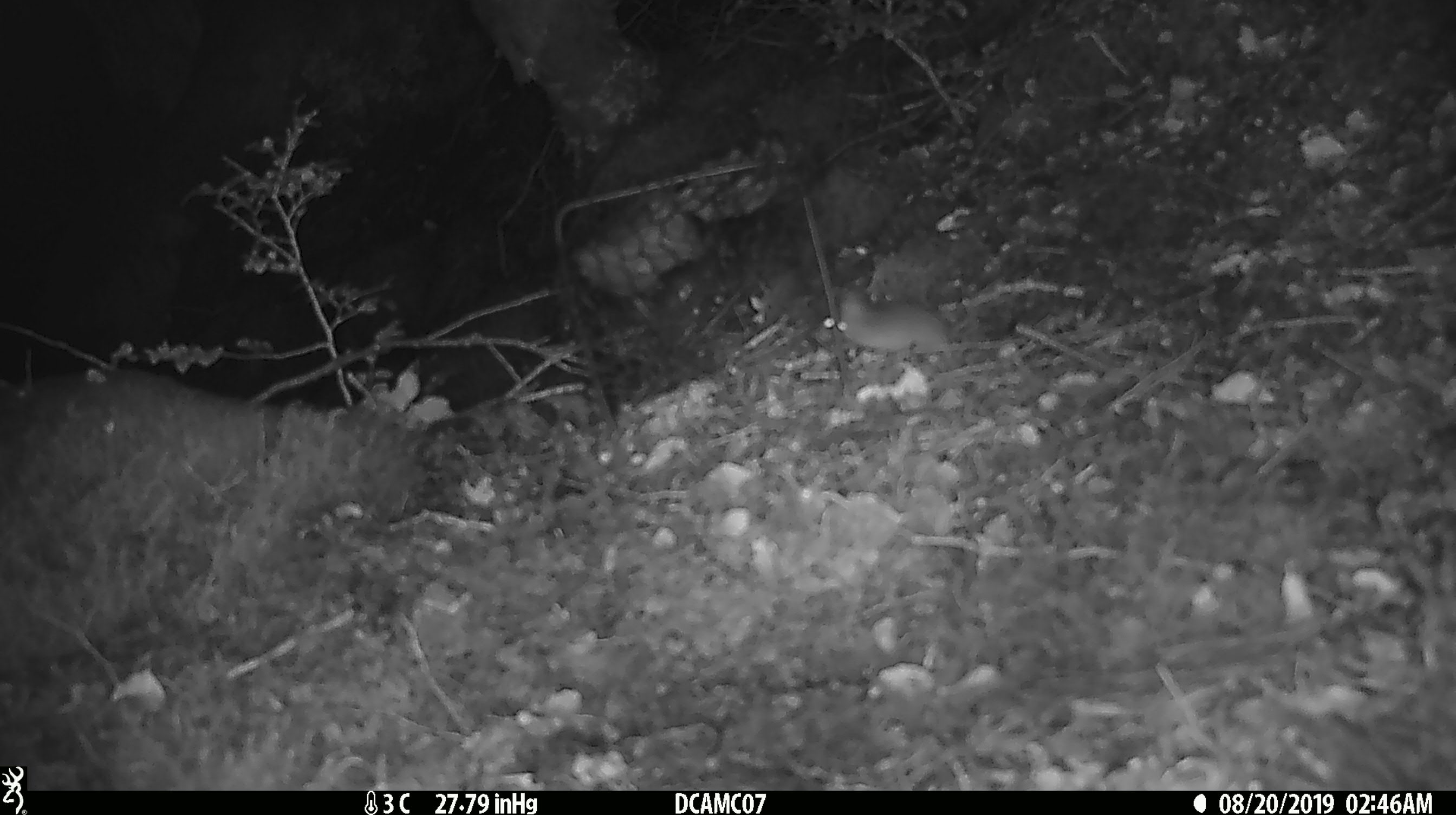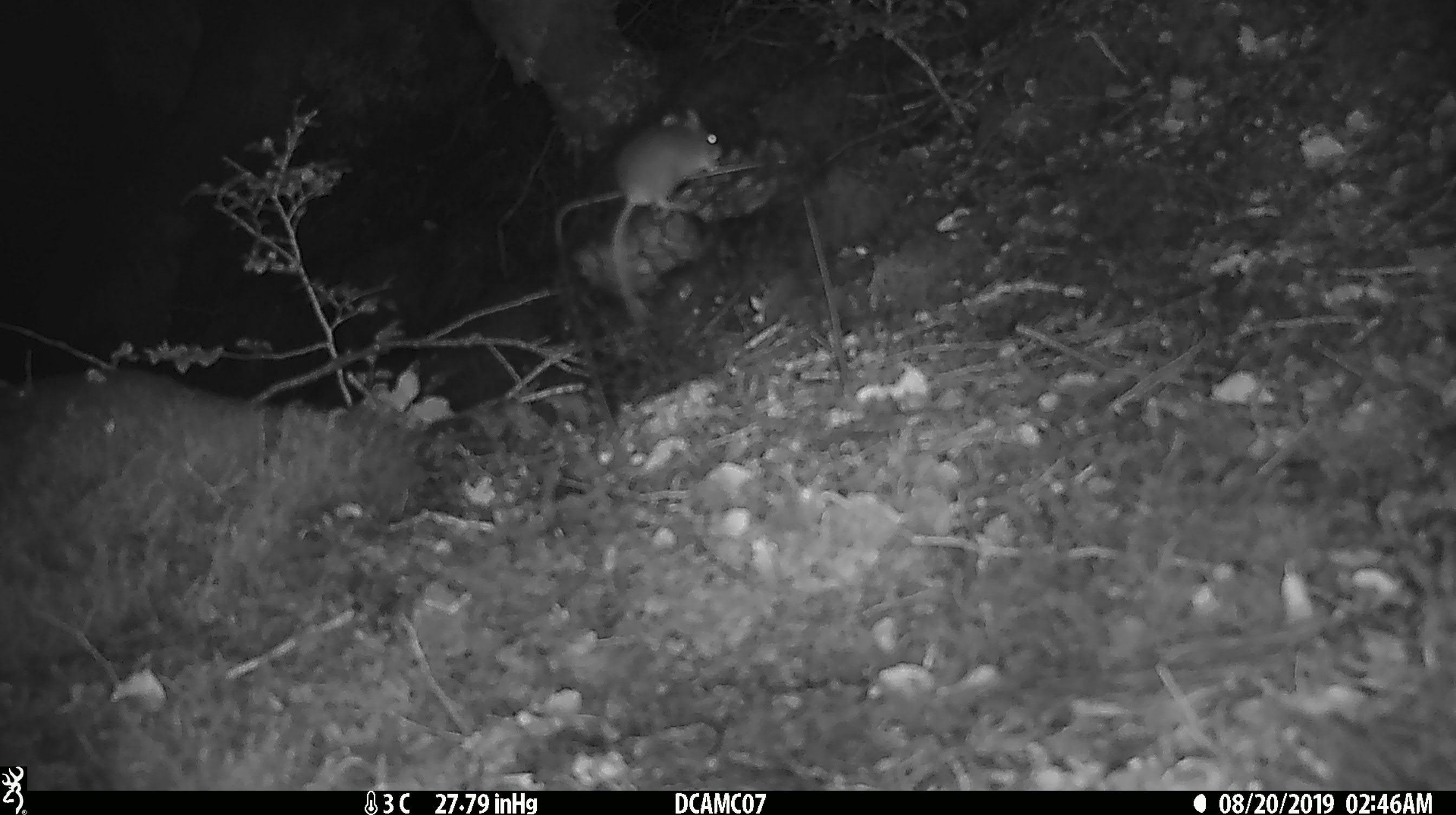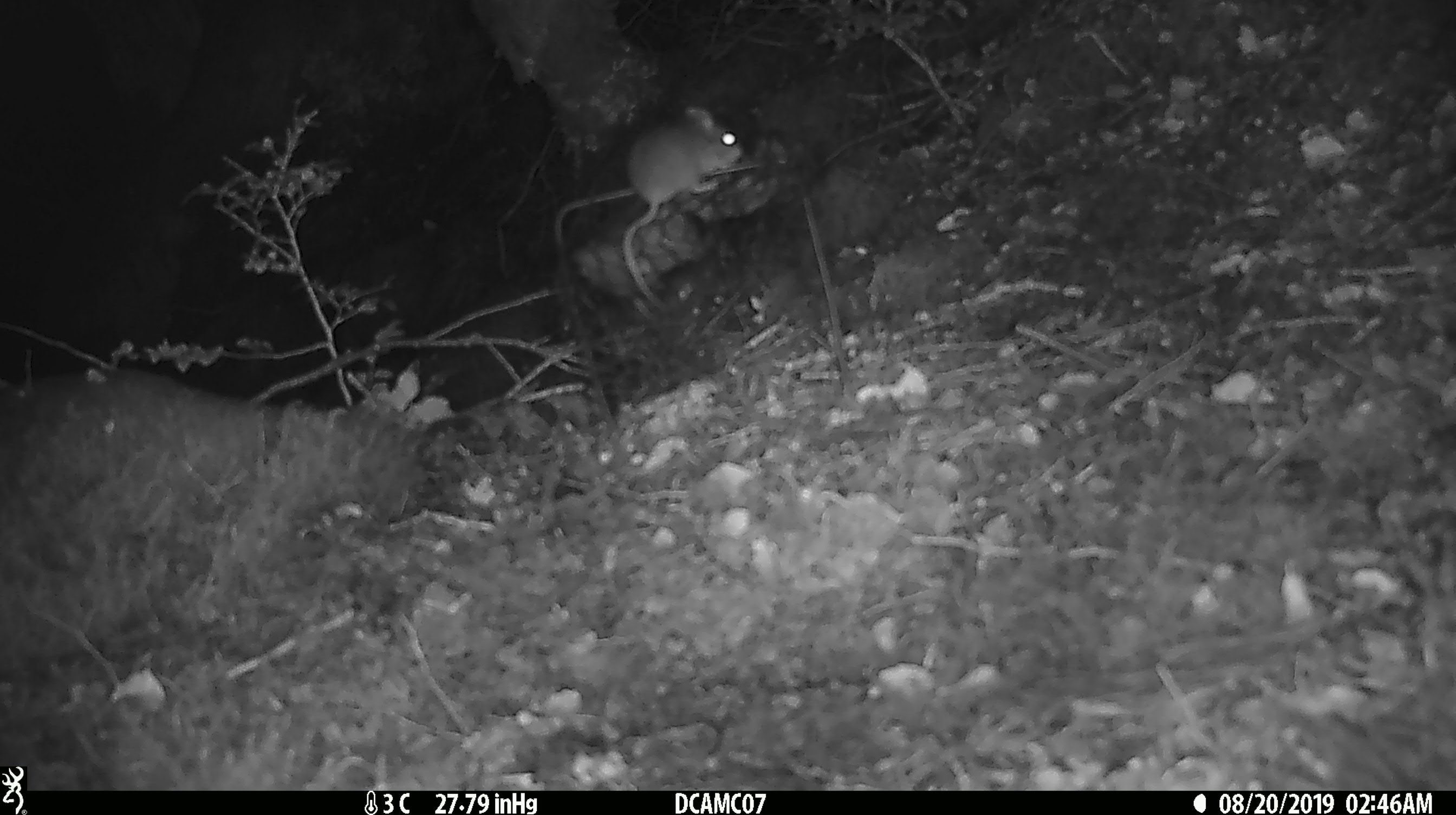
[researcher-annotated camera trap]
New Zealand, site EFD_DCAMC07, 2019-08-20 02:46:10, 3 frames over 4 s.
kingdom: Animalia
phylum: Chordata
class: Mammalia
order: Rodentia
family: Muridae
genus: Mus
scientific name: Mus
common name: mouse